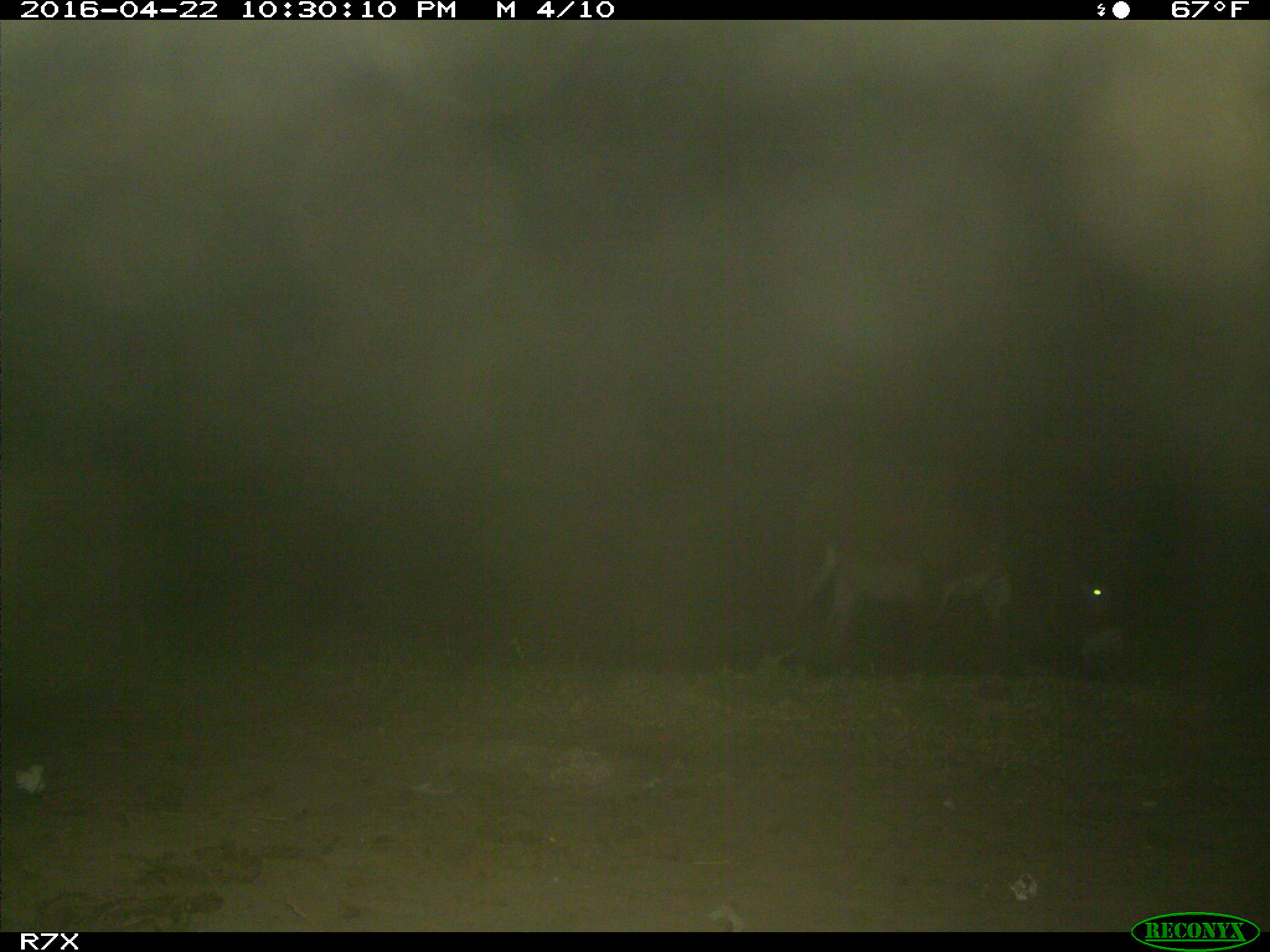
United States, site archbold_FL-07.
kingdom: Animalia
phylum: Chordata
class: Mammalia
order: Artiodactyla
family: Bovidae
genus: Bos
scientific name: Bos taurus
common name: domestic cow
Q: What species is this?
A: Bos taurus (domestic cow).